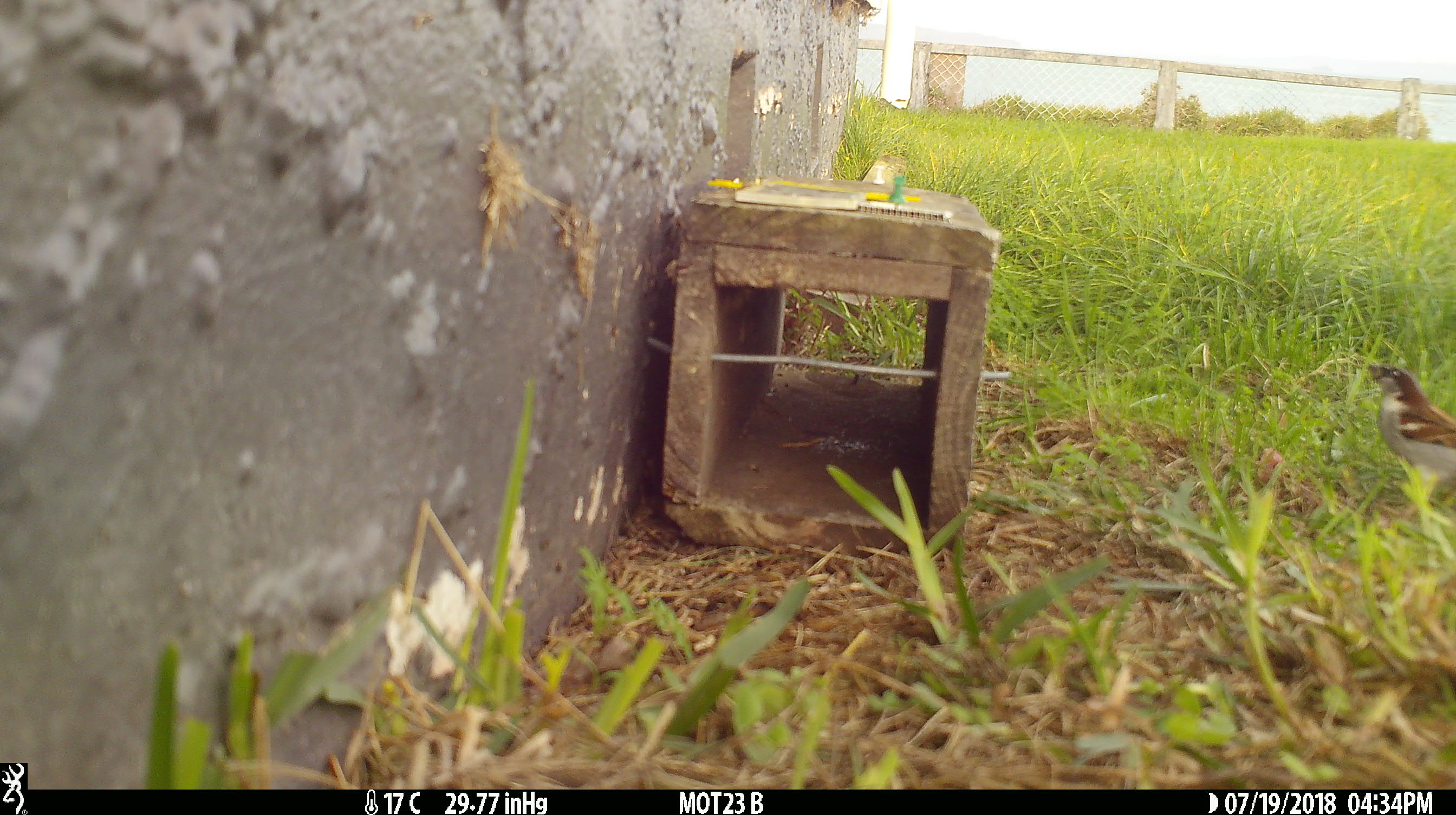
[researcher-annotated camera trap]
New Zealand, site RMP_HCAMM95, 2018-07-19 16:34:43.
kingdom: Animalia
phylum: Chordata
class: Aves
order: Passeriformes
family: Passeridae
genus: Passer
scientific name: Passer domesticus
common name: house sparrow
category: sparrow